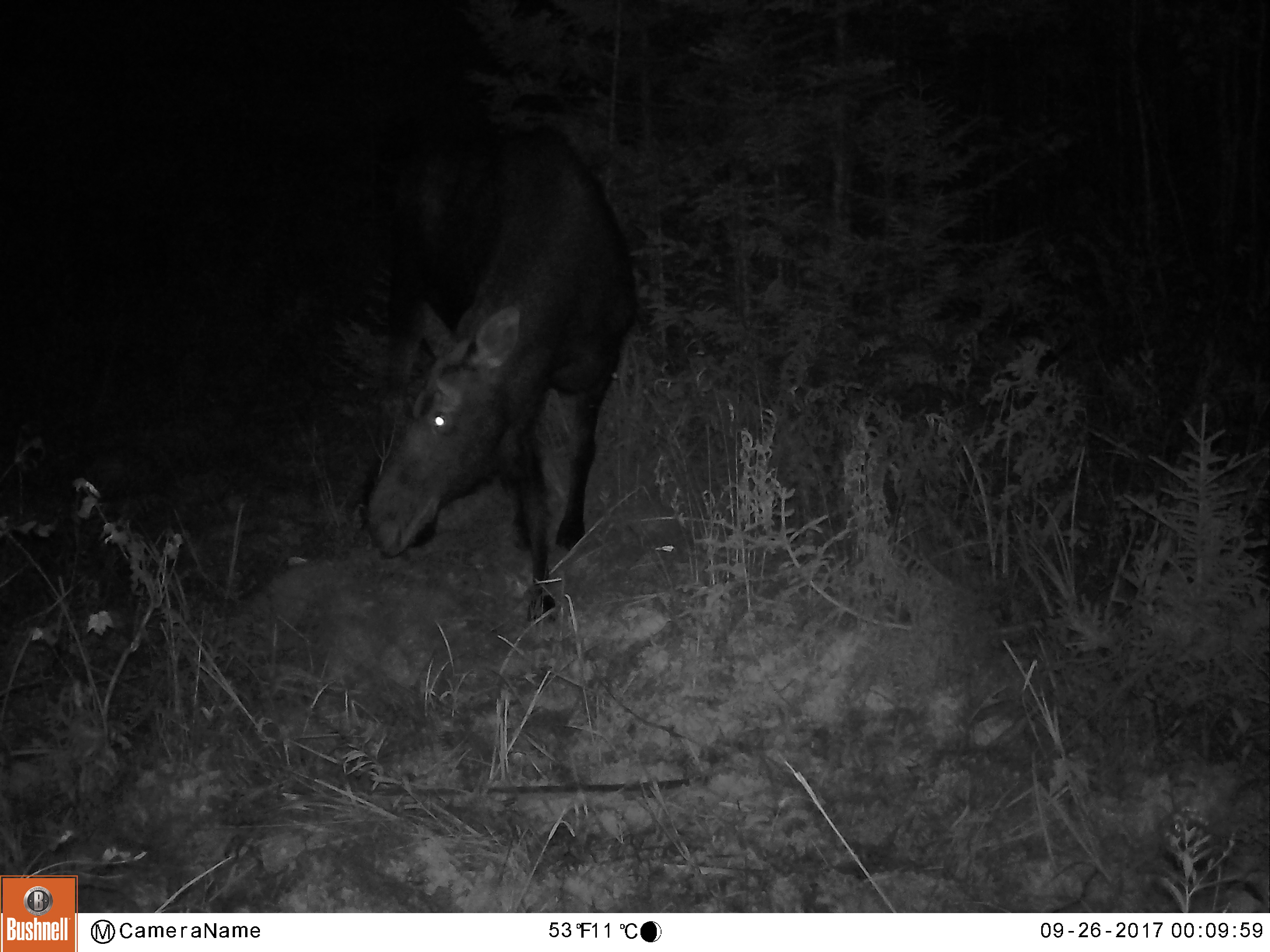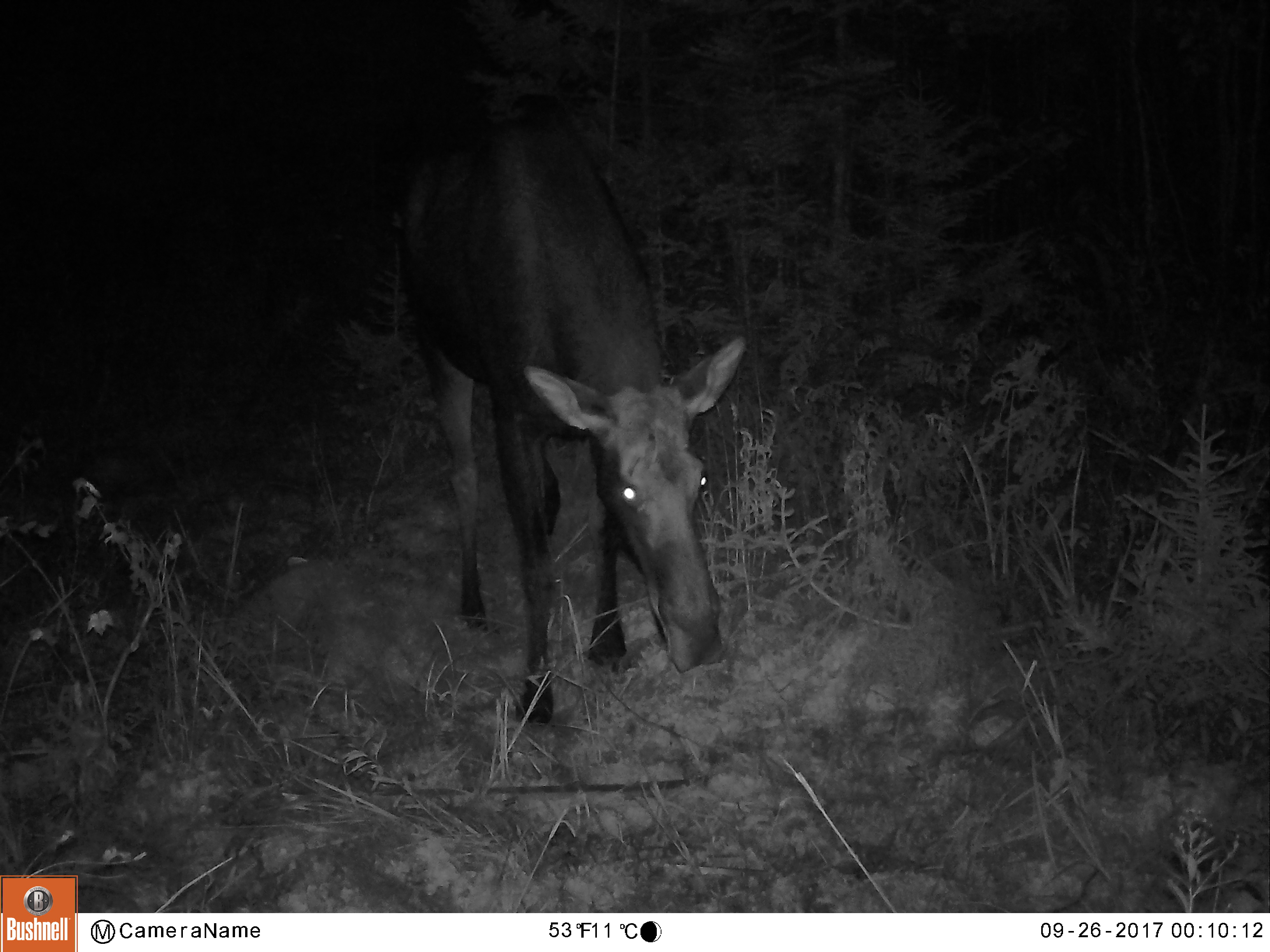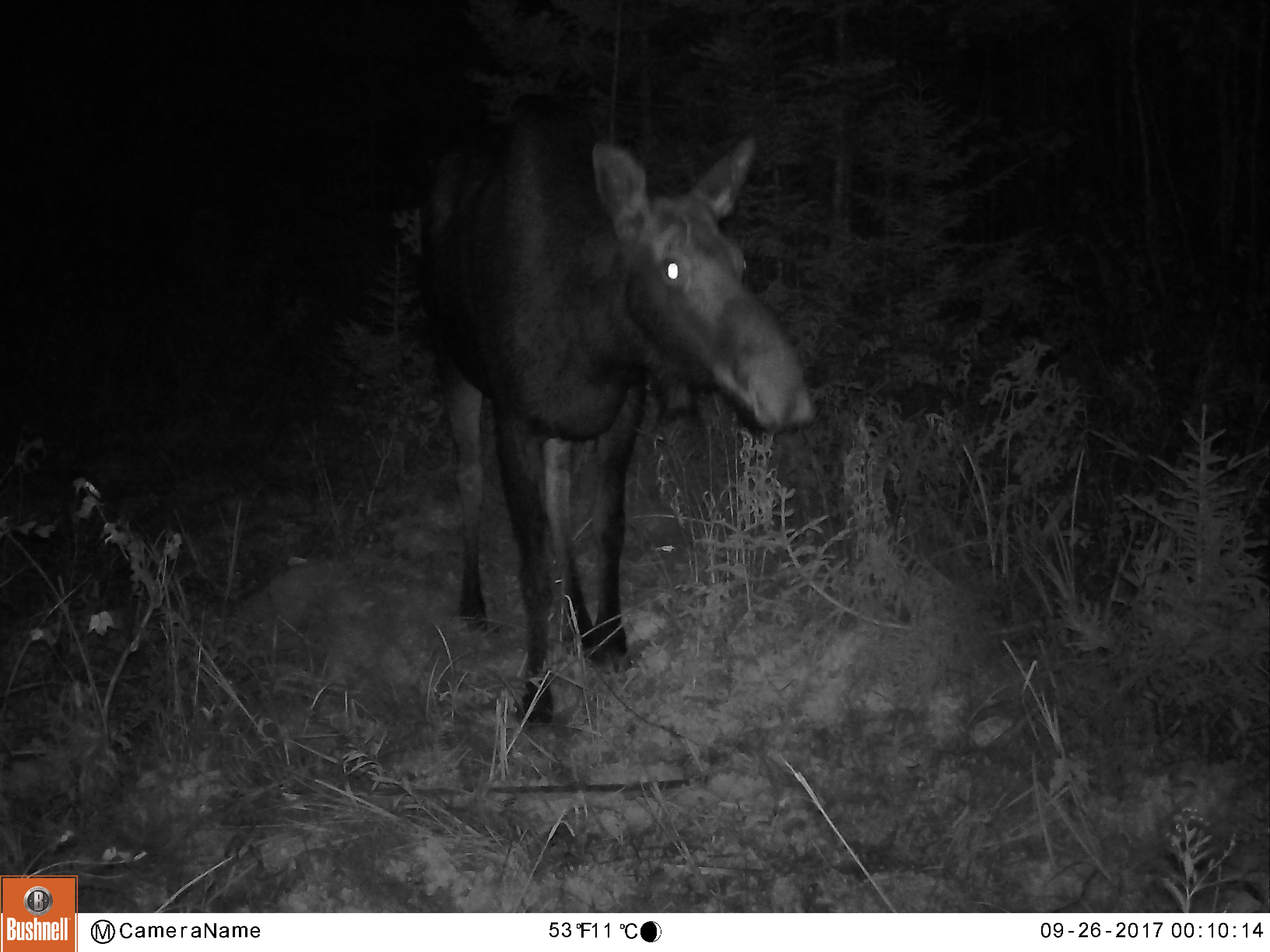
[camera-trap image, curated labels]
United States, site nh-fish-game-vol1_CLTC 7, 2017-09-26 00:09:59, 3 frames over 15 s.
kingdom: Animalia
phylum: Chordata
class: Mammalia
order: Artiodactyla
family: Cervidae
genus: Alces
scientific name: Alces alces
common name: moose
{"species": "moose (Alces alces)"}